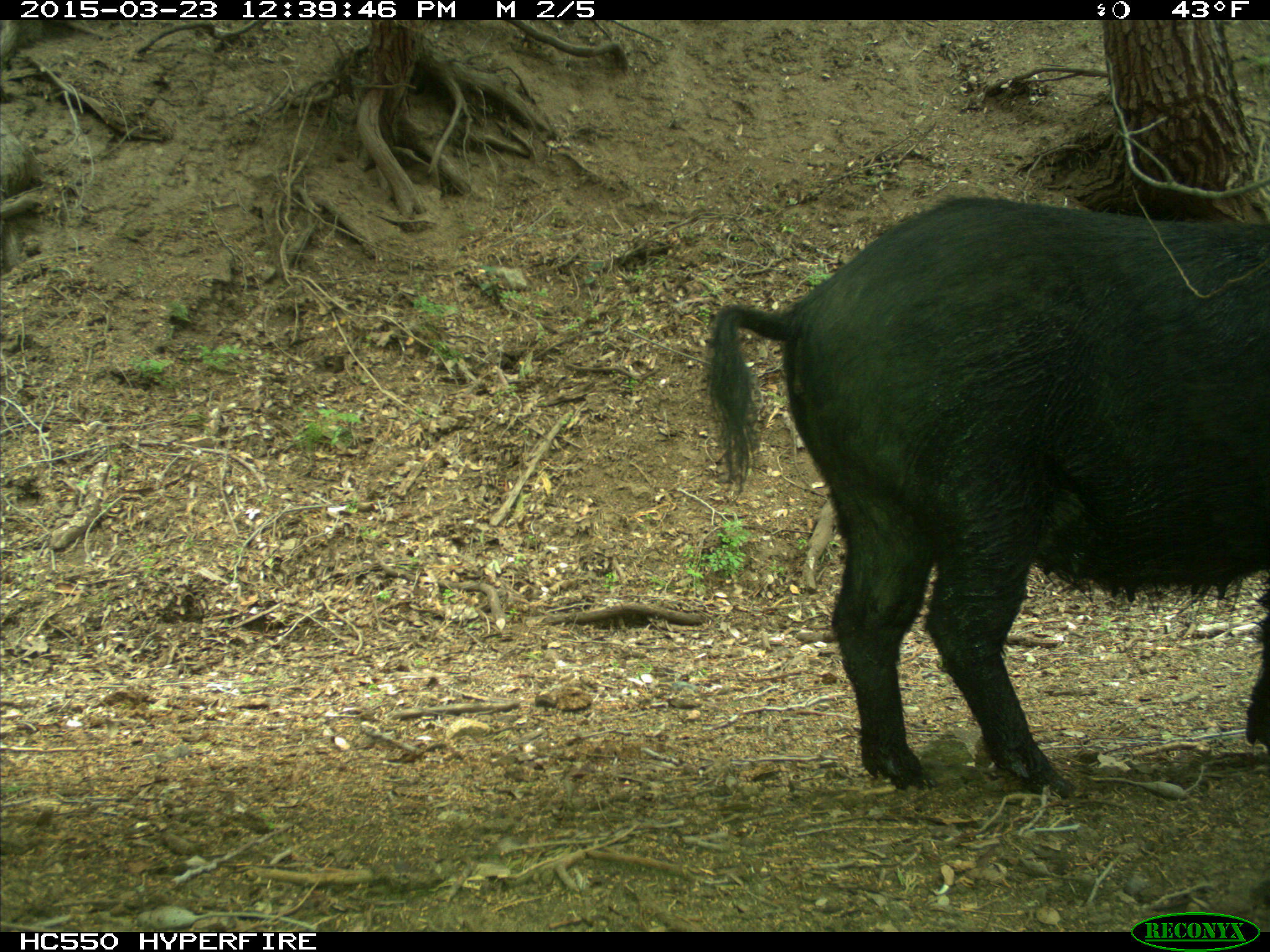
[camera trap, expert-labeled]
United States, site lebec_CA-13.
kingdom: Animalia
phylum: Chordata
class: Mammalia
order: Artiodactyla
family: Suidae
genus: Sus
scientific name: Sus scrofa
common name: wild boar